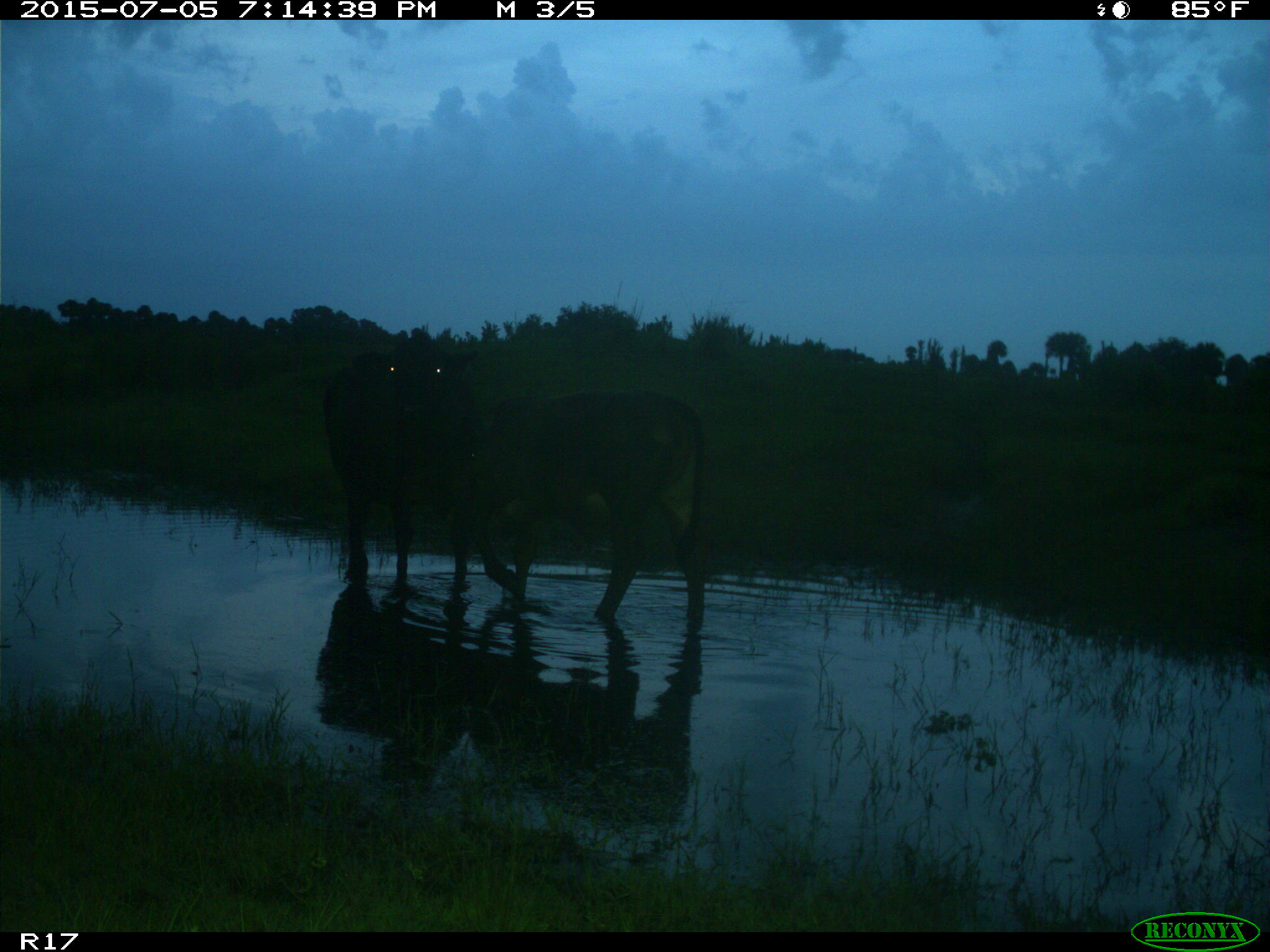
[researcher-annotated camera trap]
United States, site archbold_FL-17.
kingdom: Animalia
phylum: Chordata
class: Mammalia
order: Artiodactyla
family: Bovidae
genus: Bos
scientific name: Bos taurus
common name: domestic cow